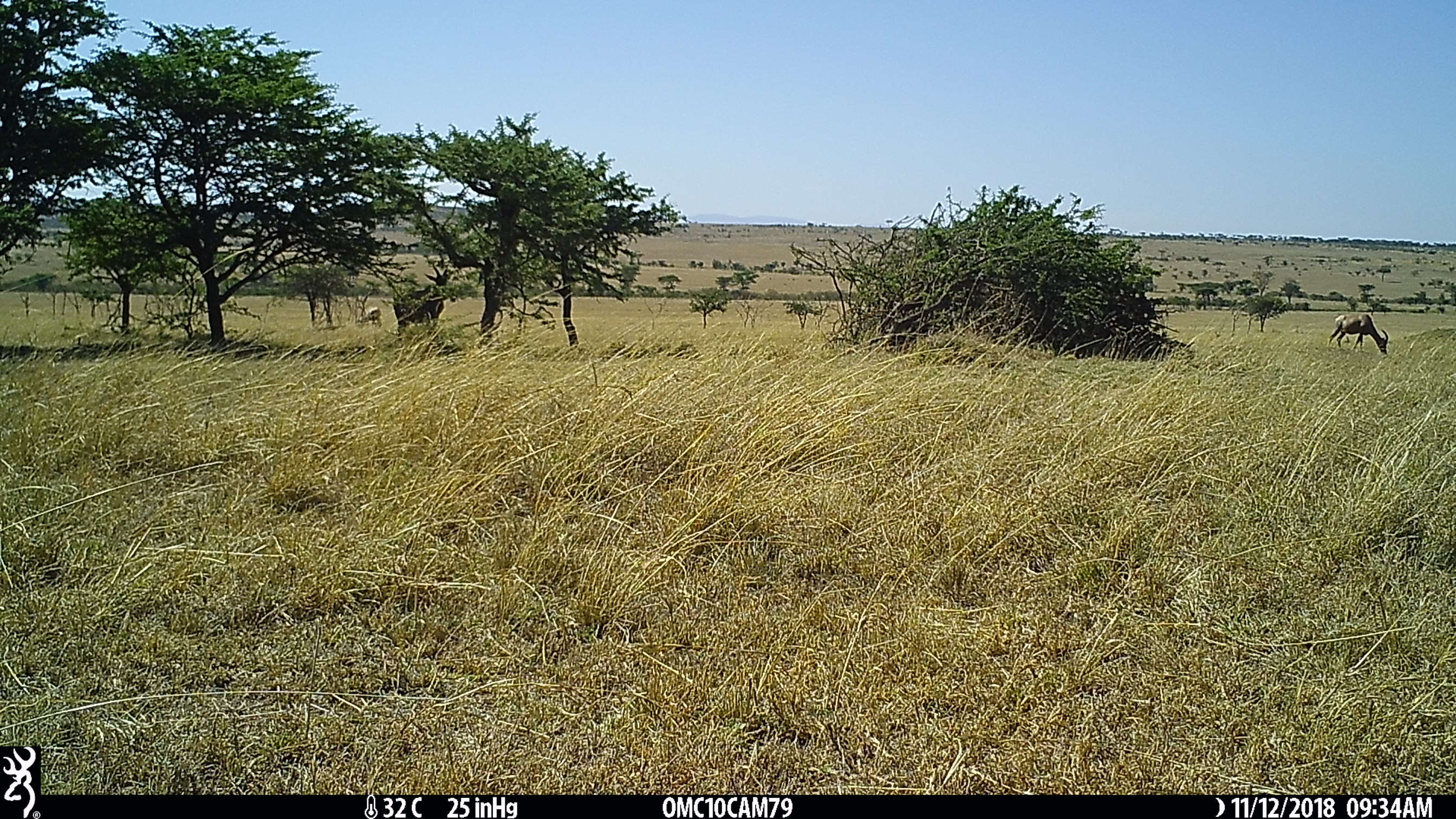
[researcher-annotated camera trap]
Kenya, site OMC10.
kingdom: Animalia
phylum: Chordata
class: Mammalia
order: Artiodactyla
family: Bovidae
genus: Damaliscus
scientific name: Damaliscus lunatus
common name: topi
Topi (Damaliscus lunatus).